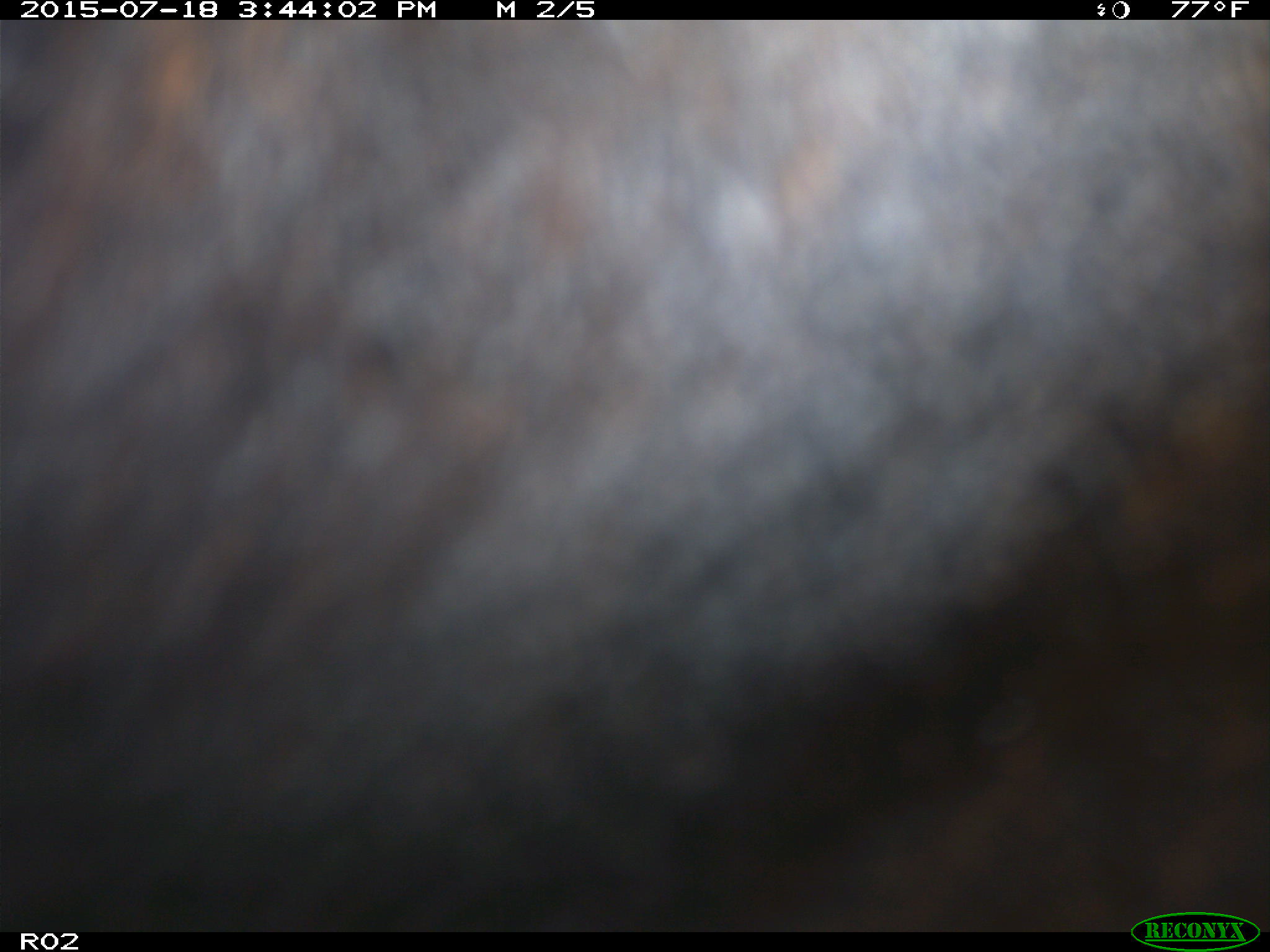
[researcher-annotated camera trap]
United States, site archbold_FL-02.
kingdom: Animalia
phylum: Chordata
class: Mammalia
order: Artiodactyla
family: Bovidae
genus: Bos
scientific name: Bos taurus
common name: domestic cow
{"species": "Bos taurus (domestic cow)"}